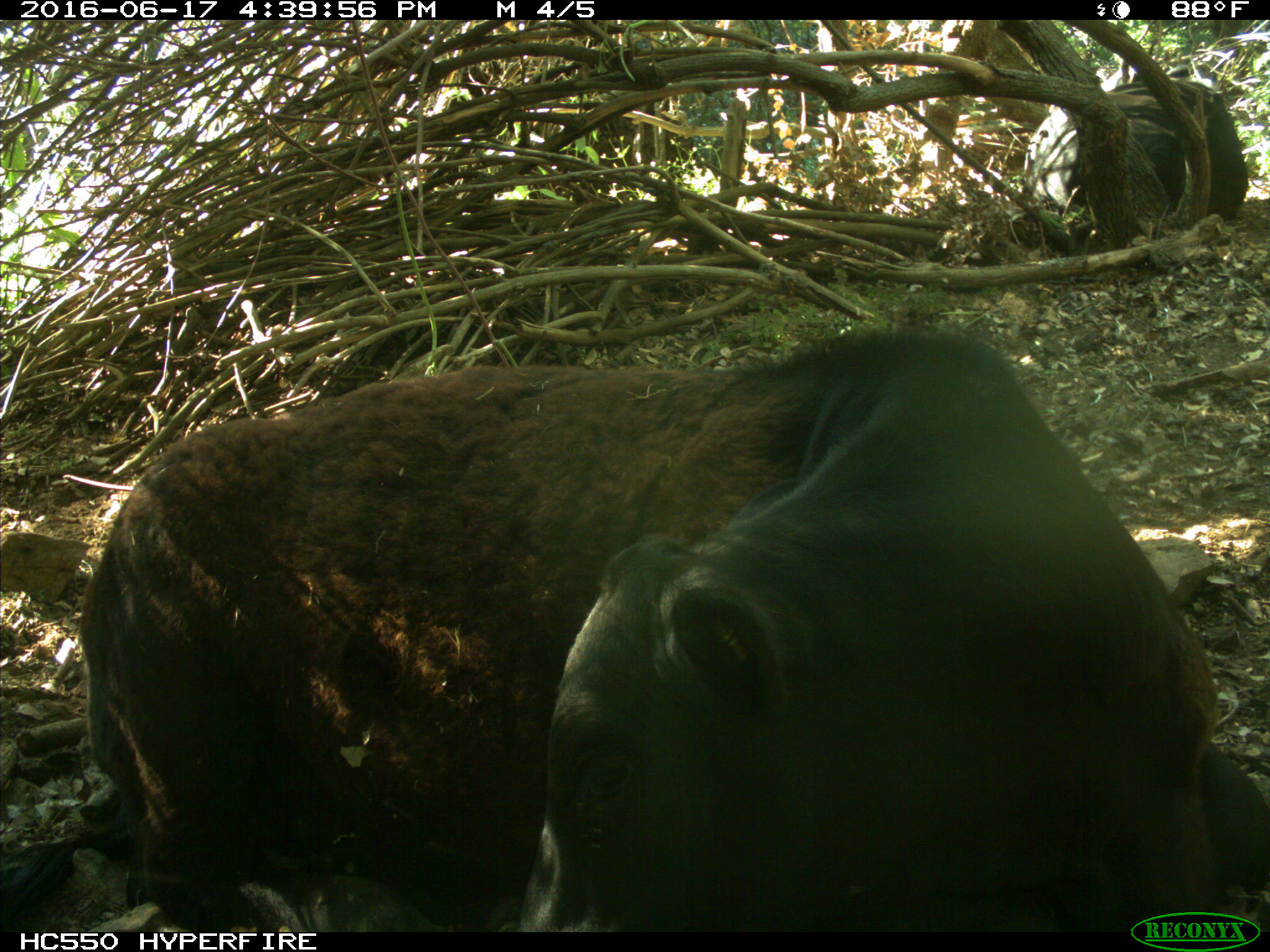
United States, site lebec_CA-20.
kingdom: Animalia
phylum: Chordata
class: Mammalia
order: Artiodactyla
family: Bovidae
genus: Bos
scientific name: Bos taurus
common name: domestic cow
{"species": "Bos taurus (domestic cow)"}